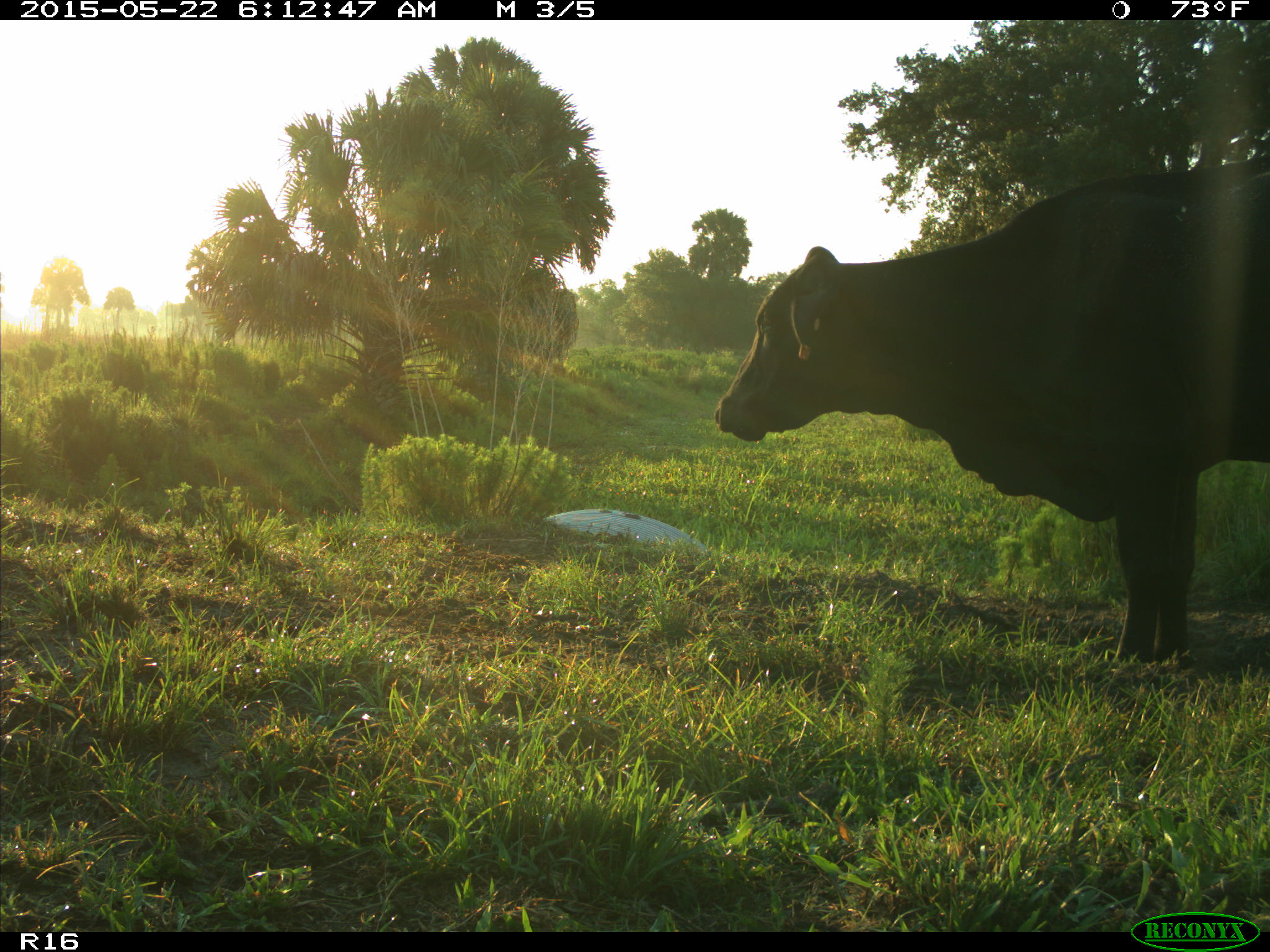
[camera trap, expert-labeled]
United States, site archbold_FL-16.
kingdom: Animalia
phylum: Chordata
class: Mammalia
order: Artiodactyla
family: Bovidae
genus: Bos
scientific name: Bos taurus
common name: domestic cow